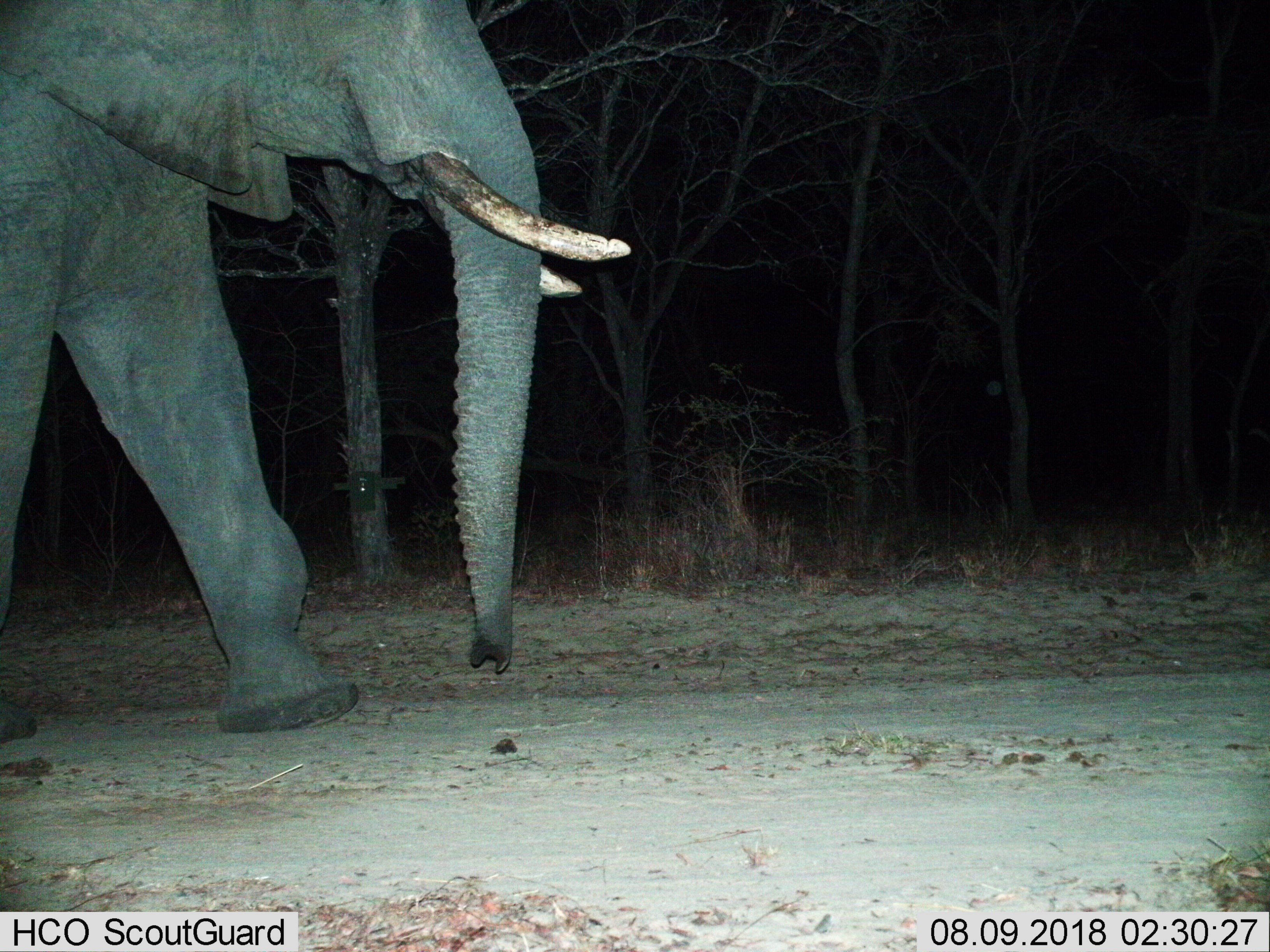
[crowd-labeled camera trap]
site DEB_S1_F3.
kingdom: Animalia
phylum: Chordata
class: Mammalia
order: Proboscidea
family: Elephantidae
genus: Loxodonta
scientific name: Loxodonta africana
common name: african bush elephant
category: elephant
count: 1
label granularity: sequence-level